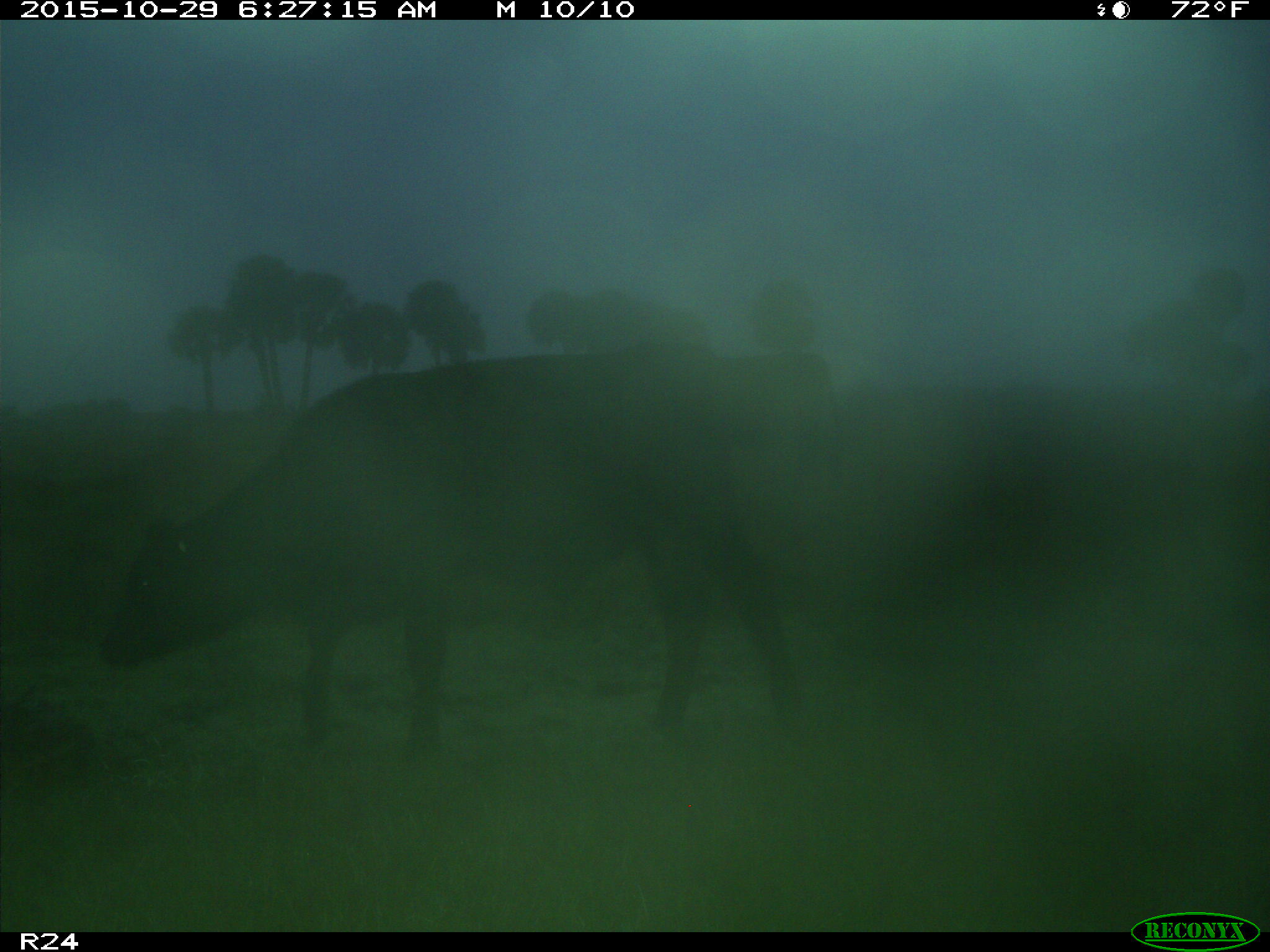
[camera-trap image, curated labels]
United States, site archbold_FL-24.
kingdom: Animalia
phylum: Chordata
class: Mammalia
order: Artiodactyla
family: Bovidae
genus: Bos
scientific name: Bos taurus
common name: domestic cow